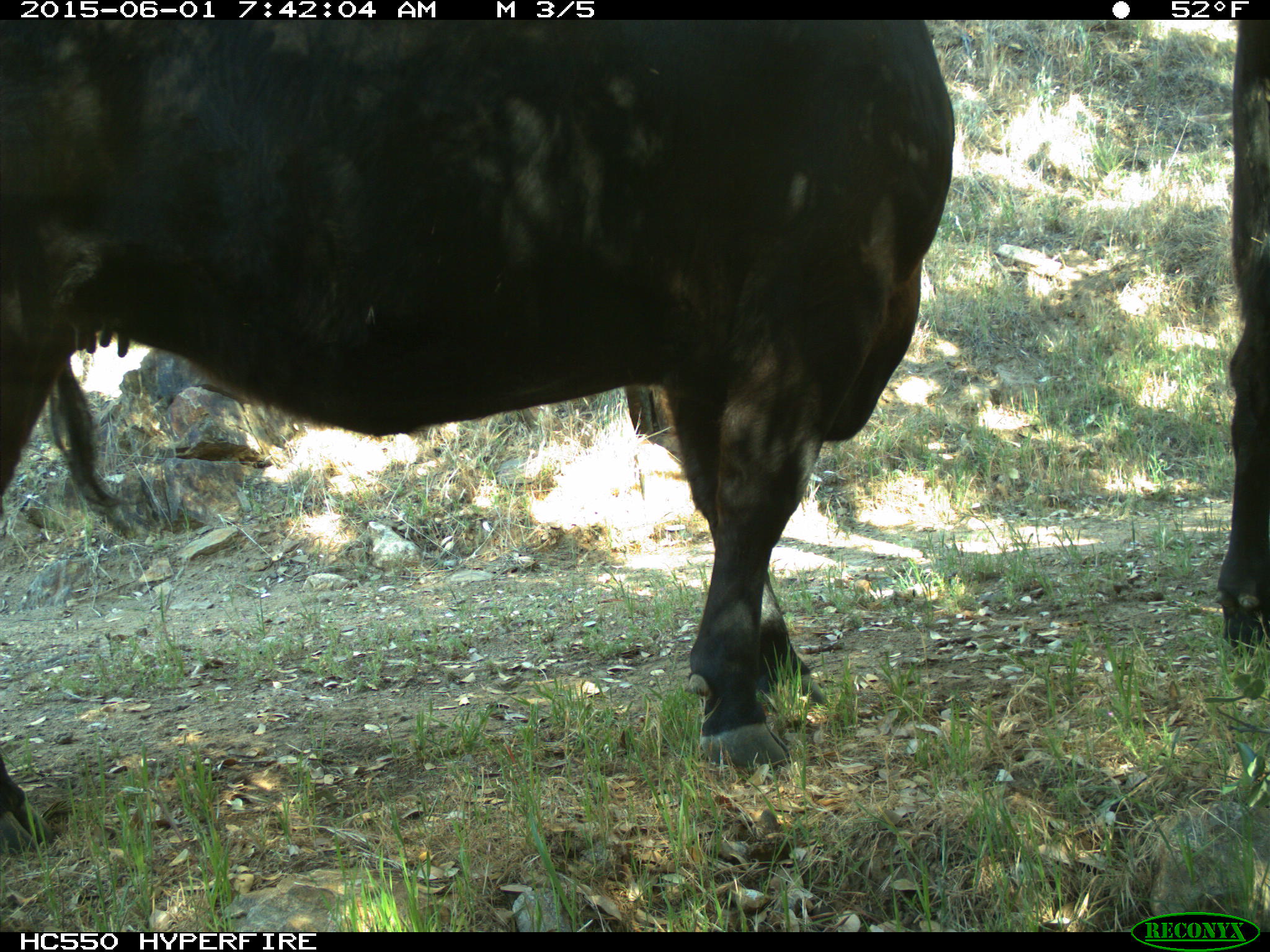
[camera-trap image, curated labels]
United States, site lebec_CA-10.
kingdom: Animalia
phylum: Chordata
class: Mammalia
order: Artiodactyla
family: Bovidae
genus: Bos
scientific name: Bos taurus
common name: domestic cow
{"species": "Bos taurus (domestic cow)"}